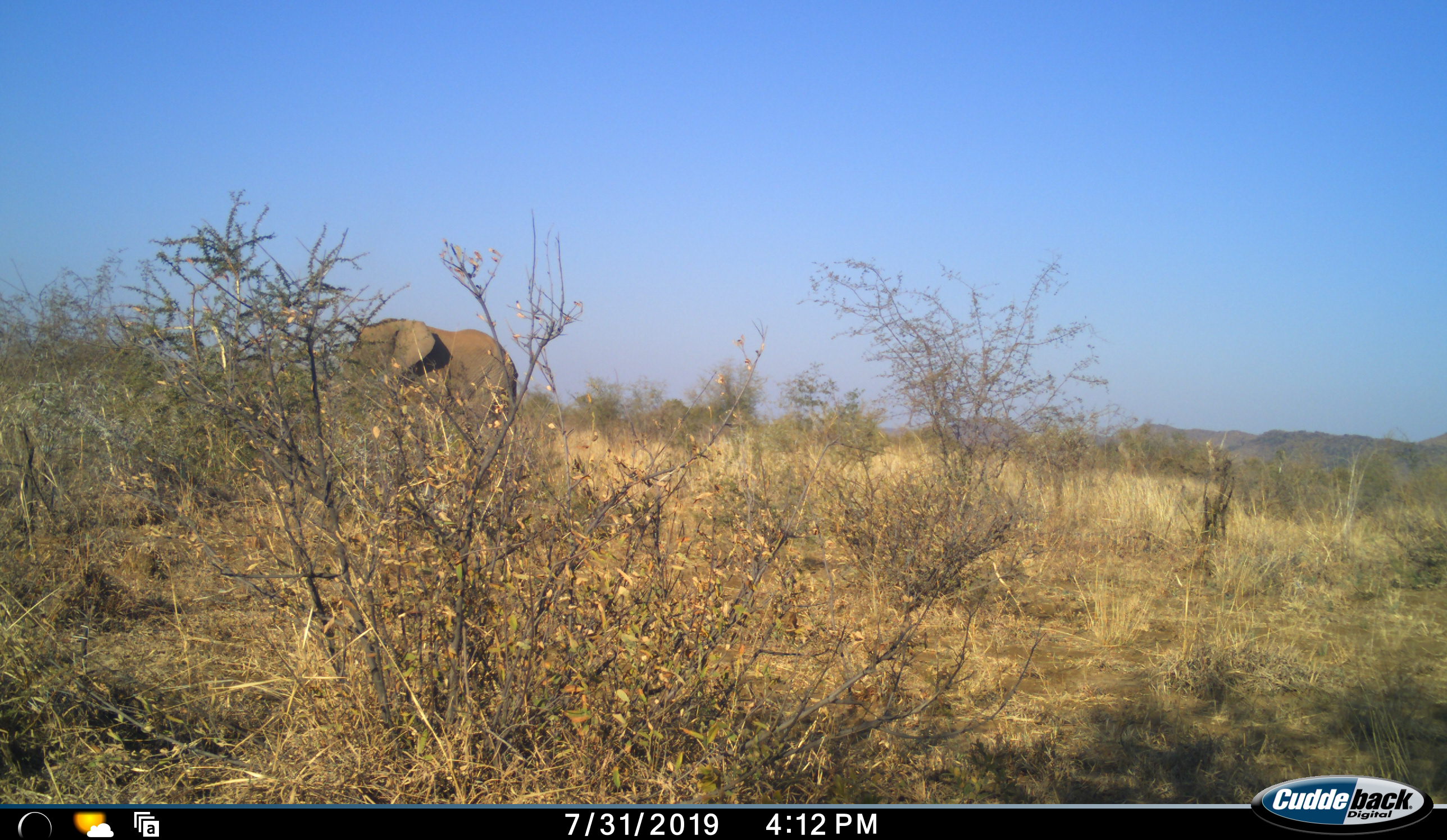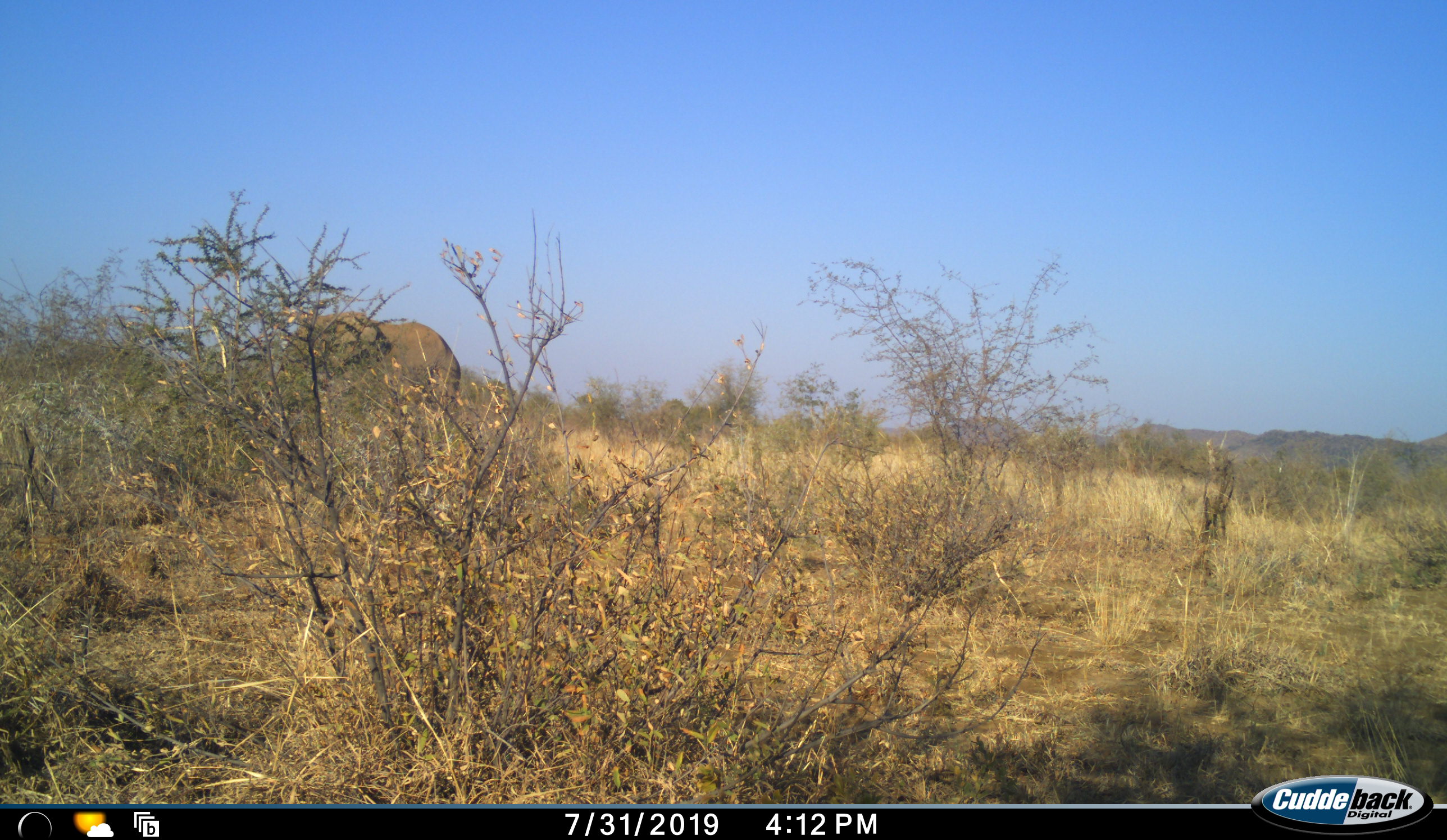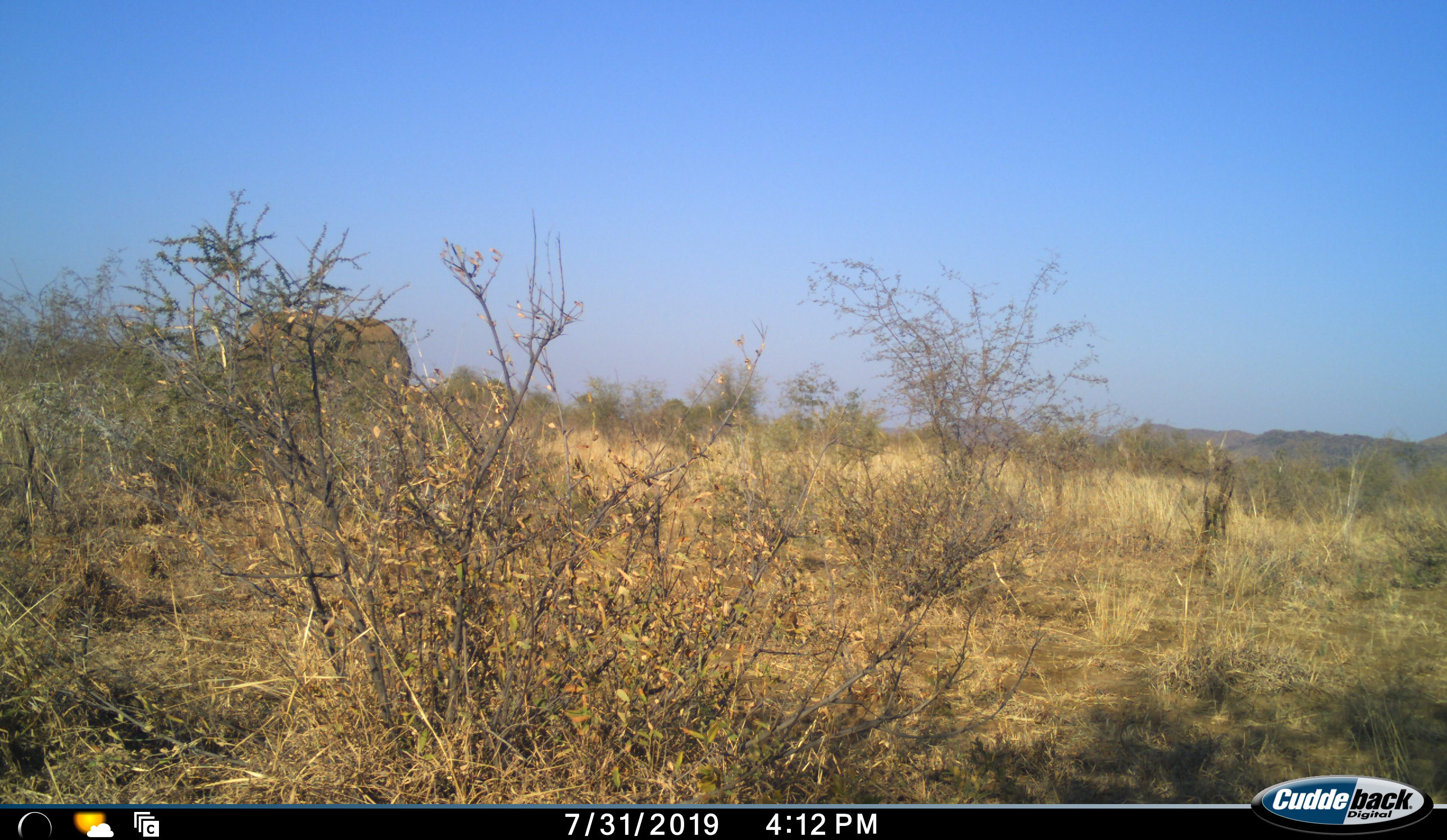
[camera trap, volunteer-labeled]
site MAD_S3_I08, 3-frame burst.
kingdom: Animalia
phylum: Chordata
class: Mammalia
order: Proboscidea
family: Elephantidae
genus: Loxodonta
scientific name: Loxodonta africana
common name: african bush elephant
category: elephant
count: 1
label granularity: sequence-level